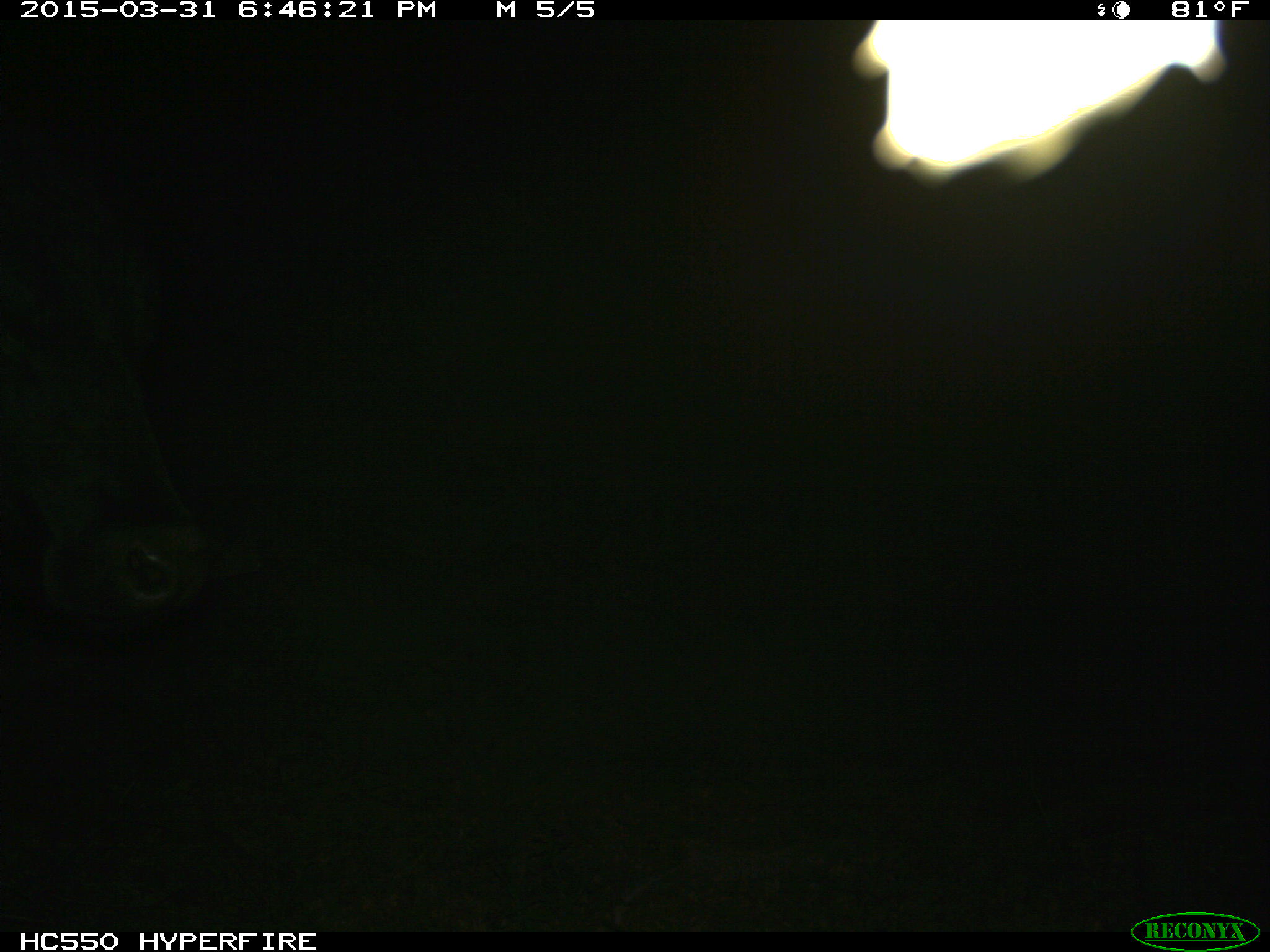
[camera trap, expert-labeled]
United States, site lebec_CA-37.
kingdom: Animalia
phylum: Chordata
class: Mammalia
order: Artiodactyla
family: Bovidae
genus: Bos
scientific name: Bos taurus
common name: domestic cow